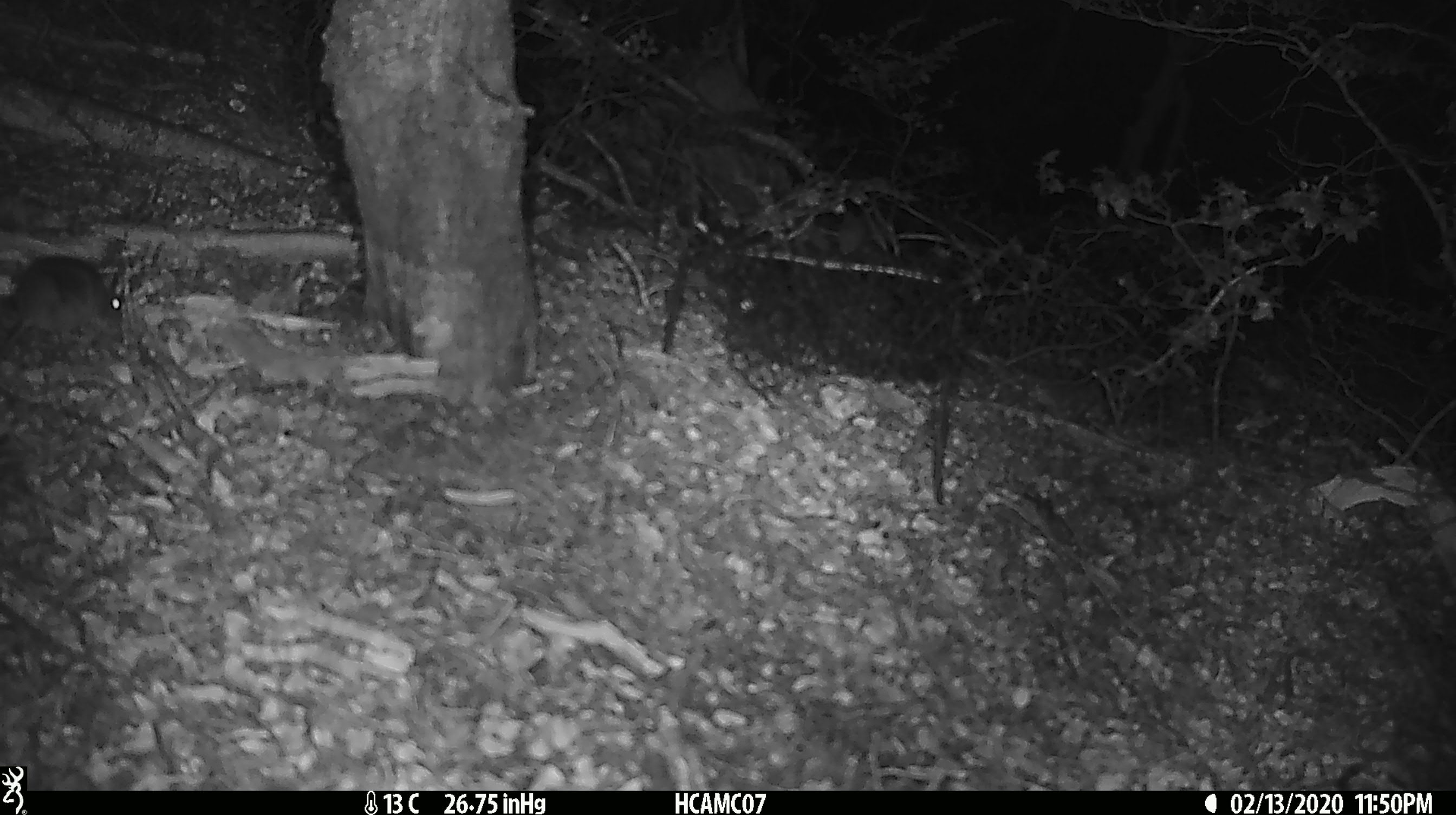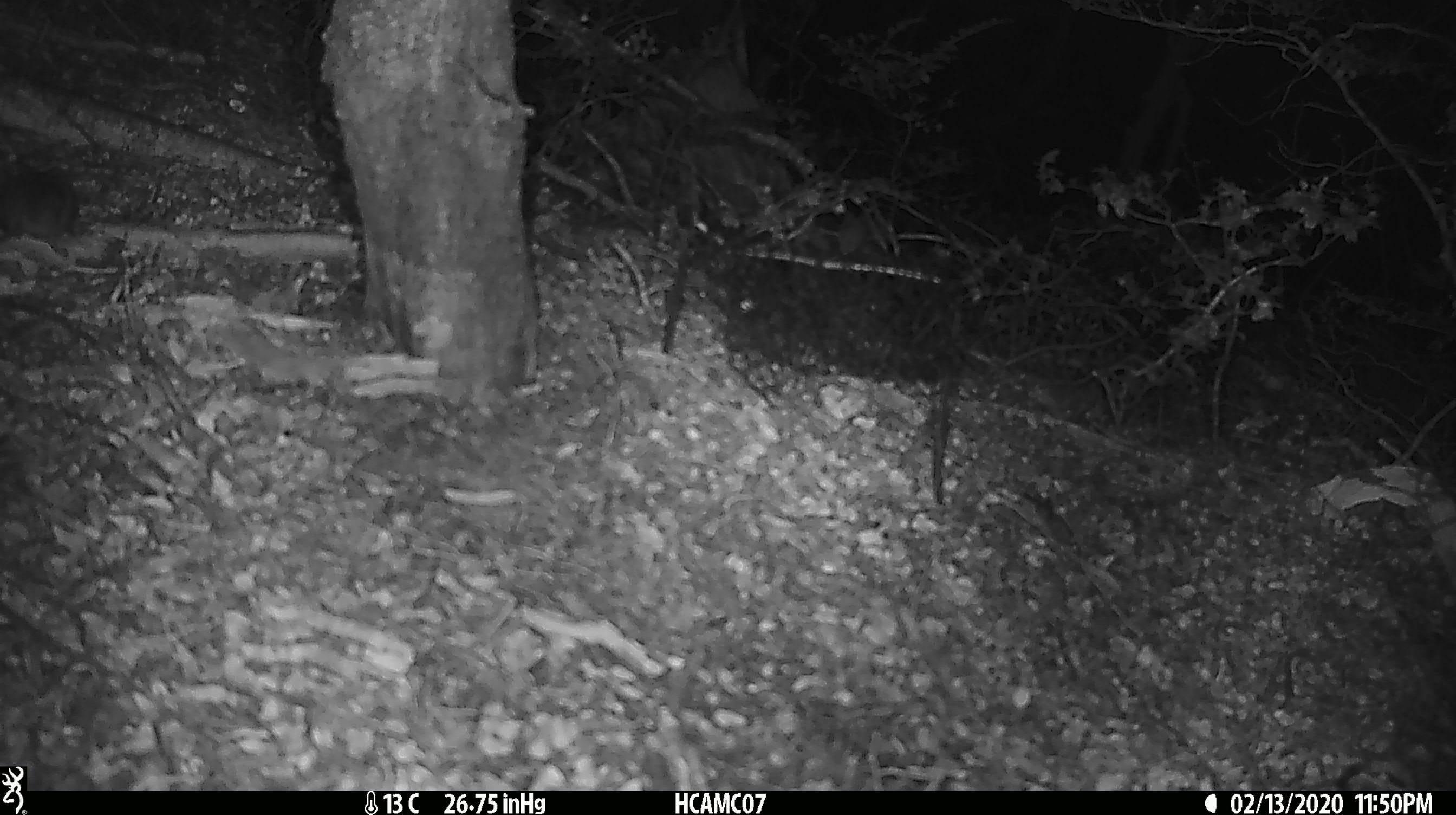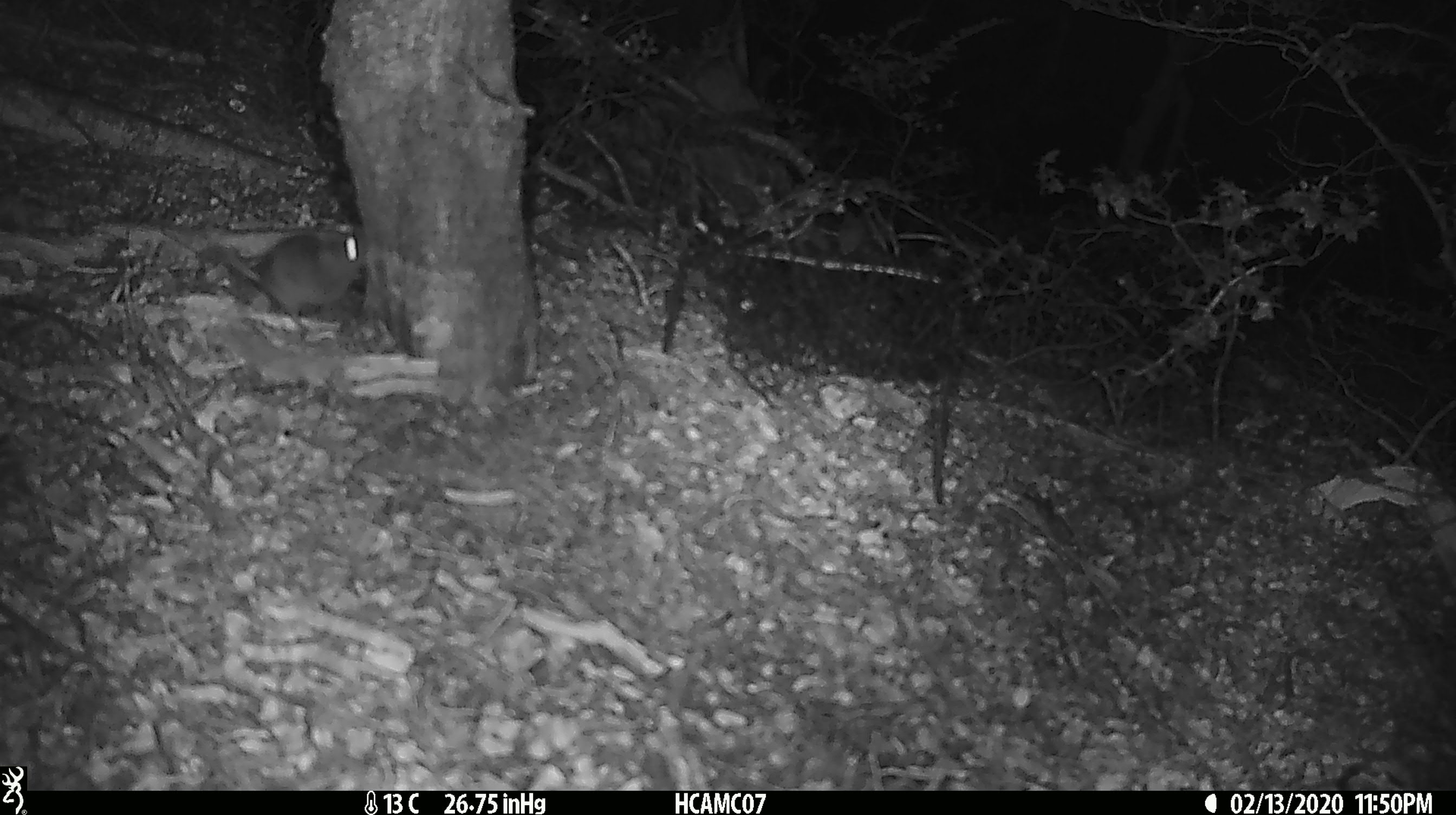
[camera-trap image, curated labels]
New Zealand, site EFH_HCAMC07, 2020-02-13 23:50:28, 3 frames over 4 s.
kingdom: Animalia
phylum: Chordata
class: Mammalia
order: Rodentia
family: Muridae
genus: Mus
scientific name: Mus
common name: mouse